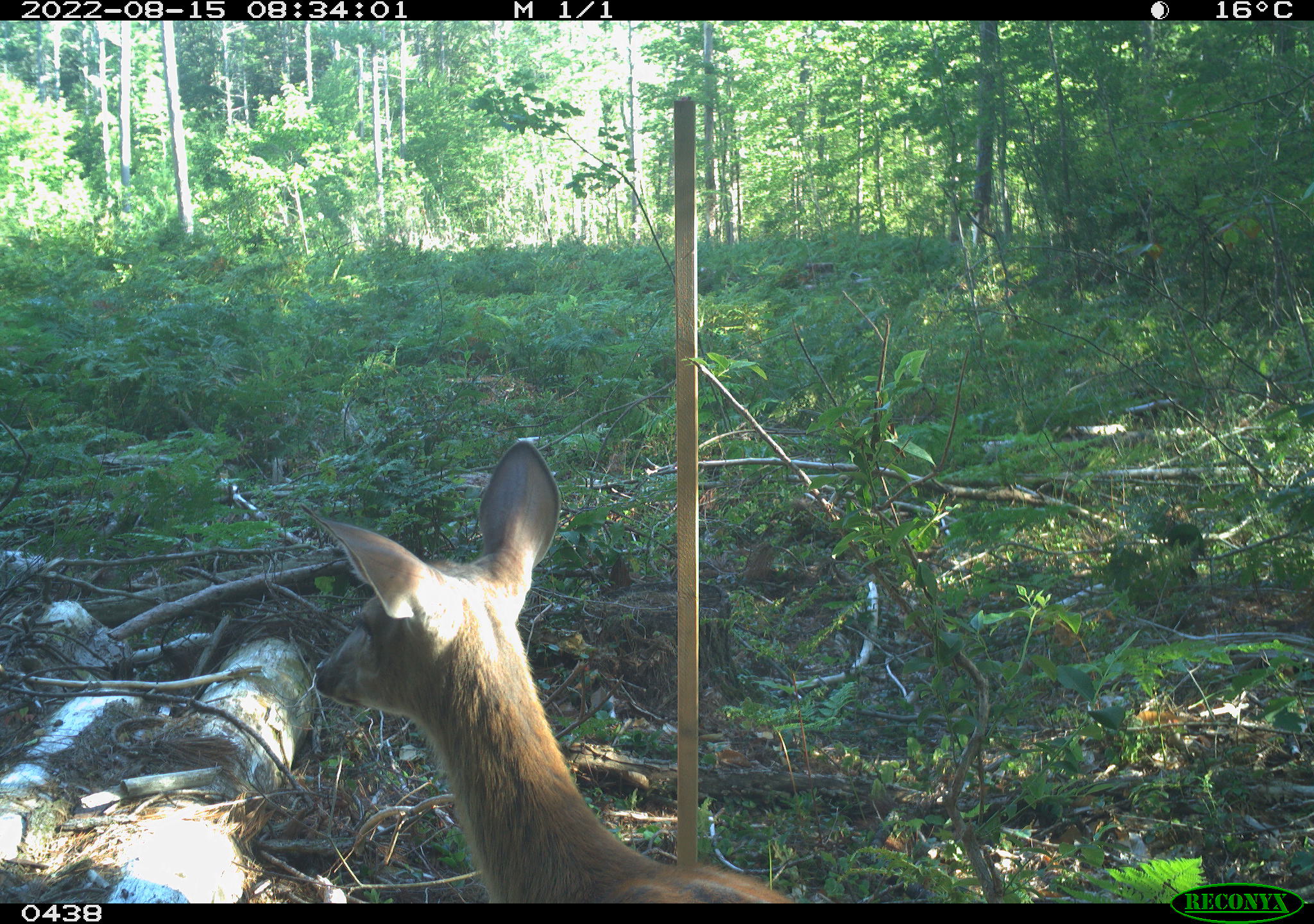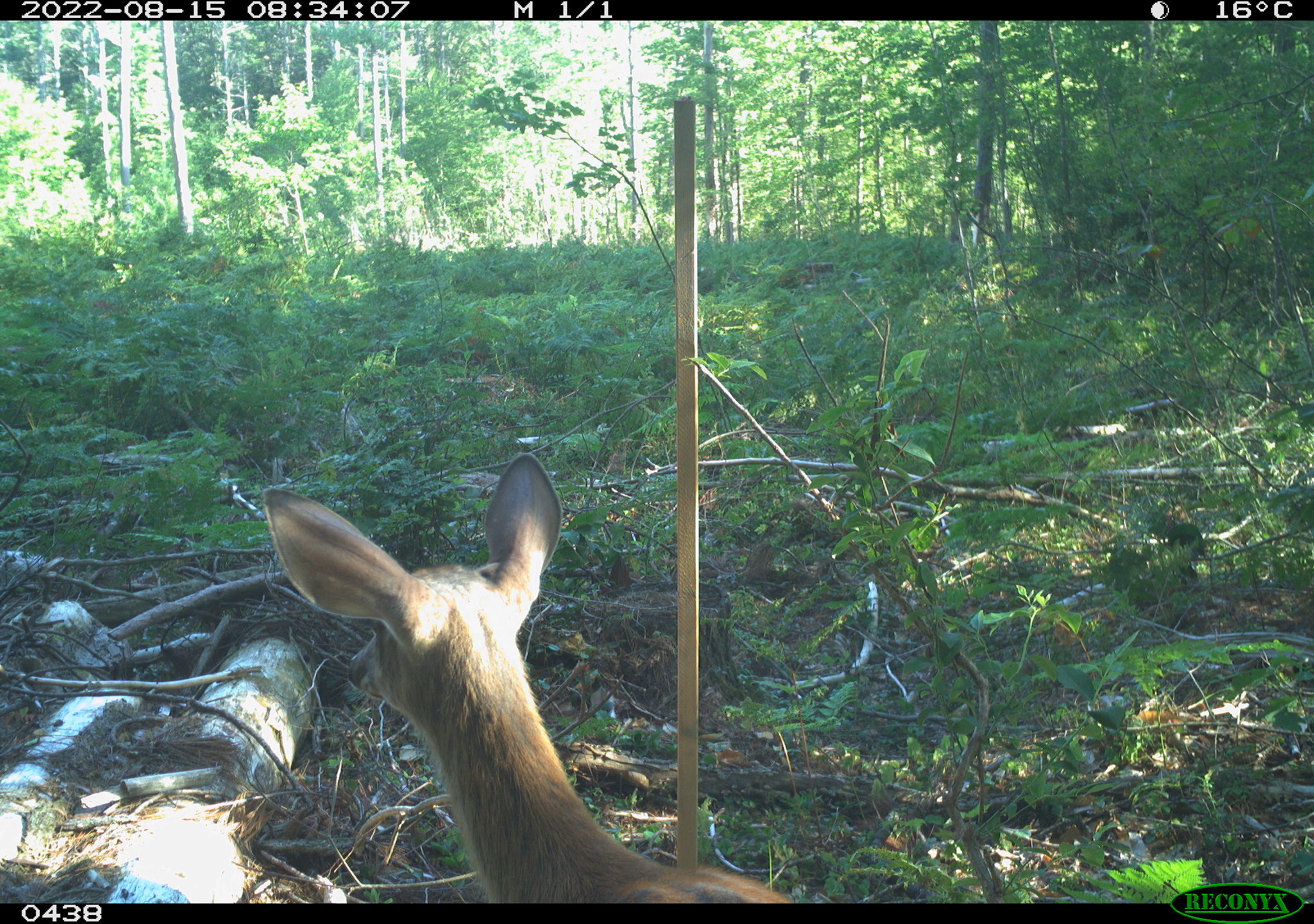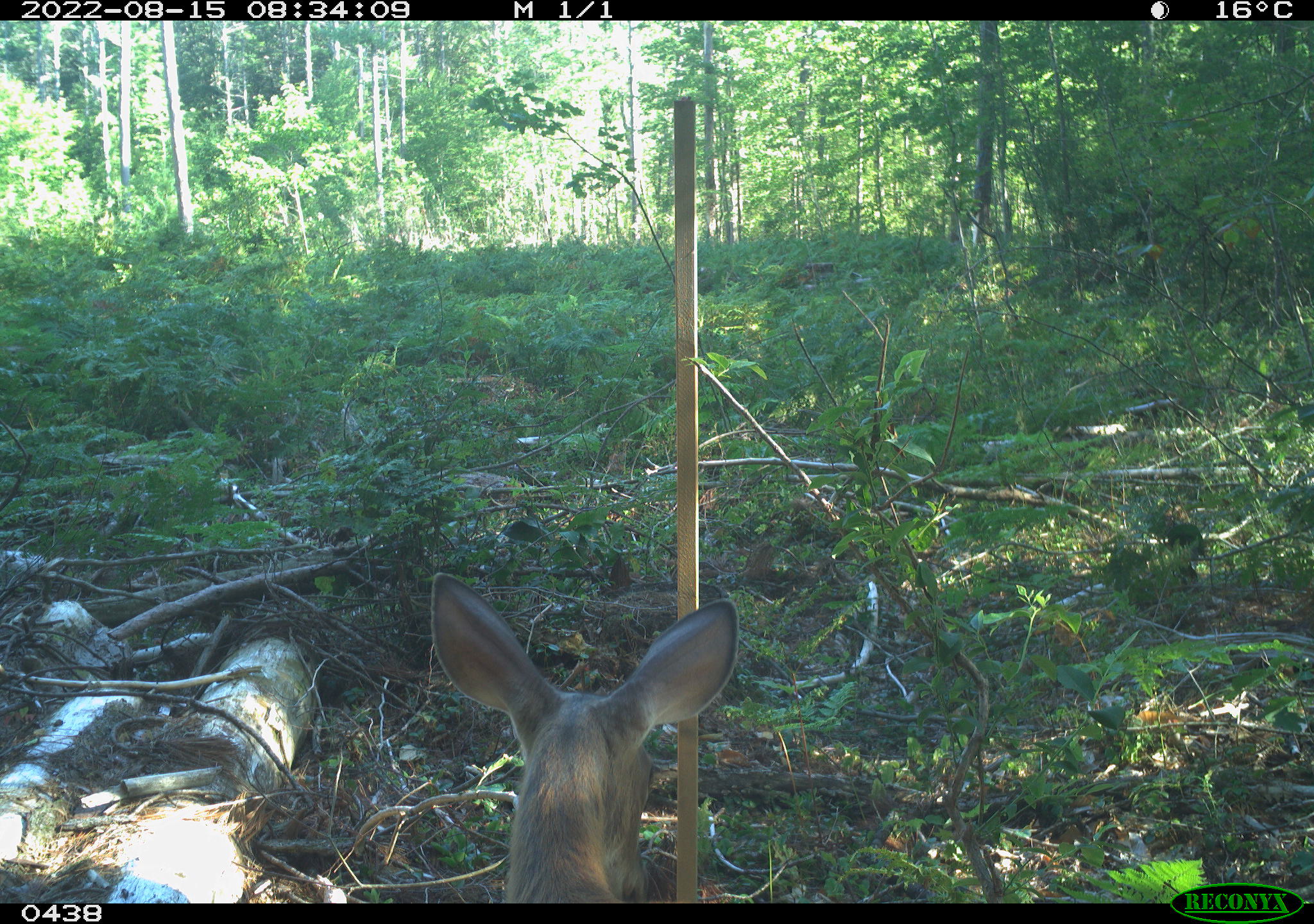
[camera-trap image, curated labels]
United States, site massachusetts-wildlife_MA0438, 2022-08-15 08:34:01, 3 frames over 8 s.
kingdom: Animalia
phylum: Chordata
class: Mammalia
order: Artiodactyla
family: Cervidae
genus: Odocoileus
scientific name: Odocoileus virginianus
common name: white-tailed deer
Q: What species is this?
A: White-tailed deer (Odocoileus virginianus).